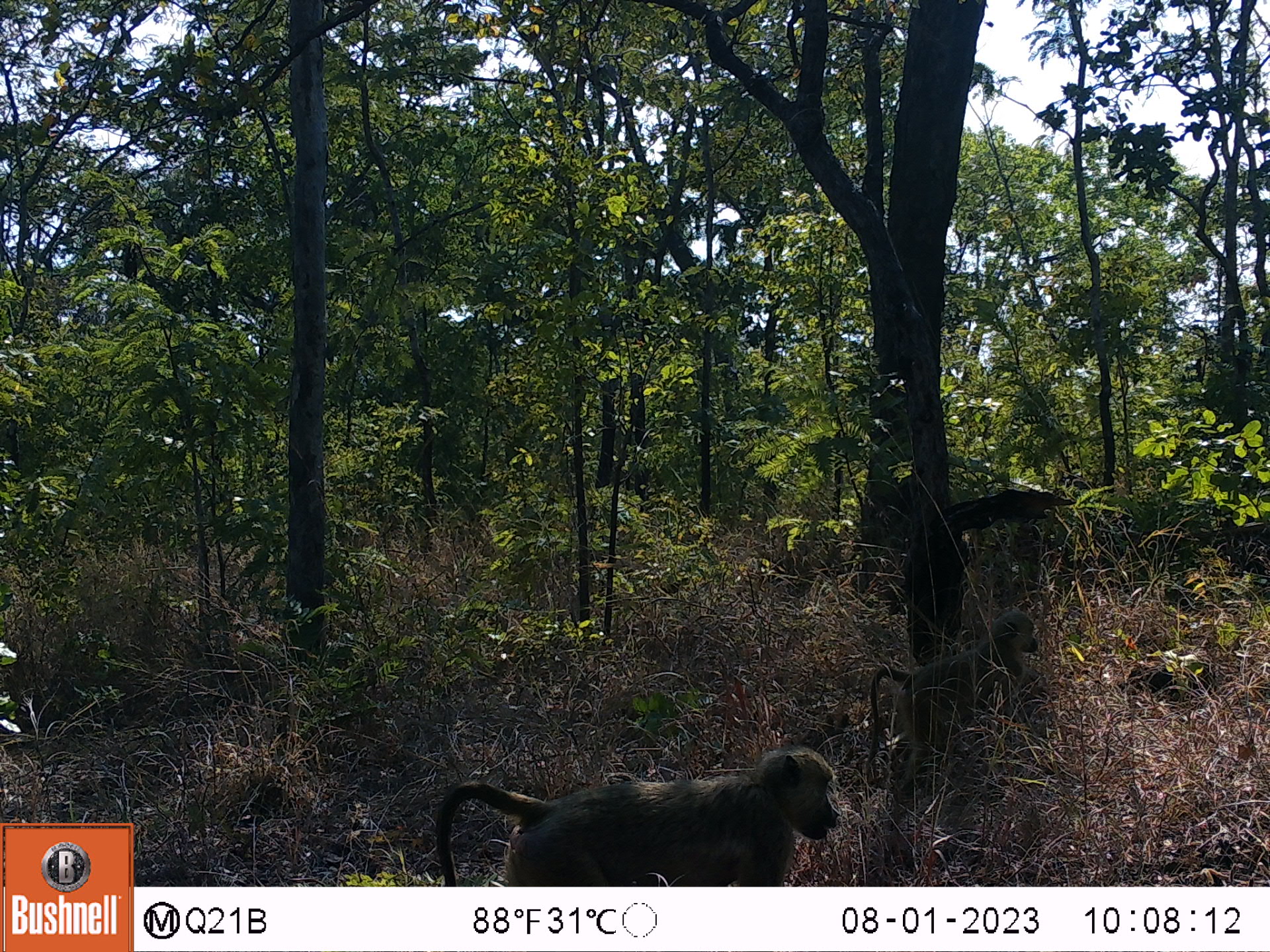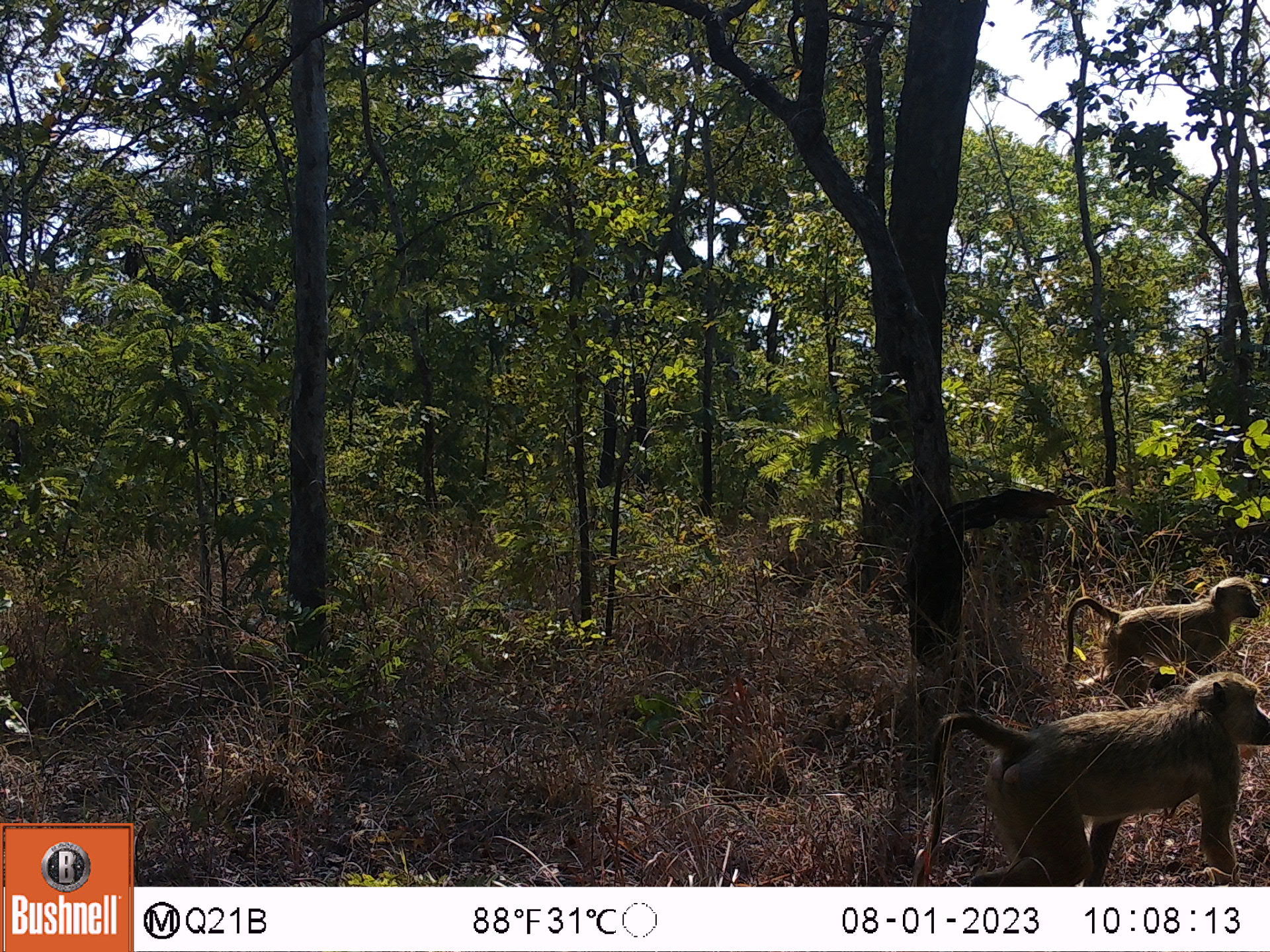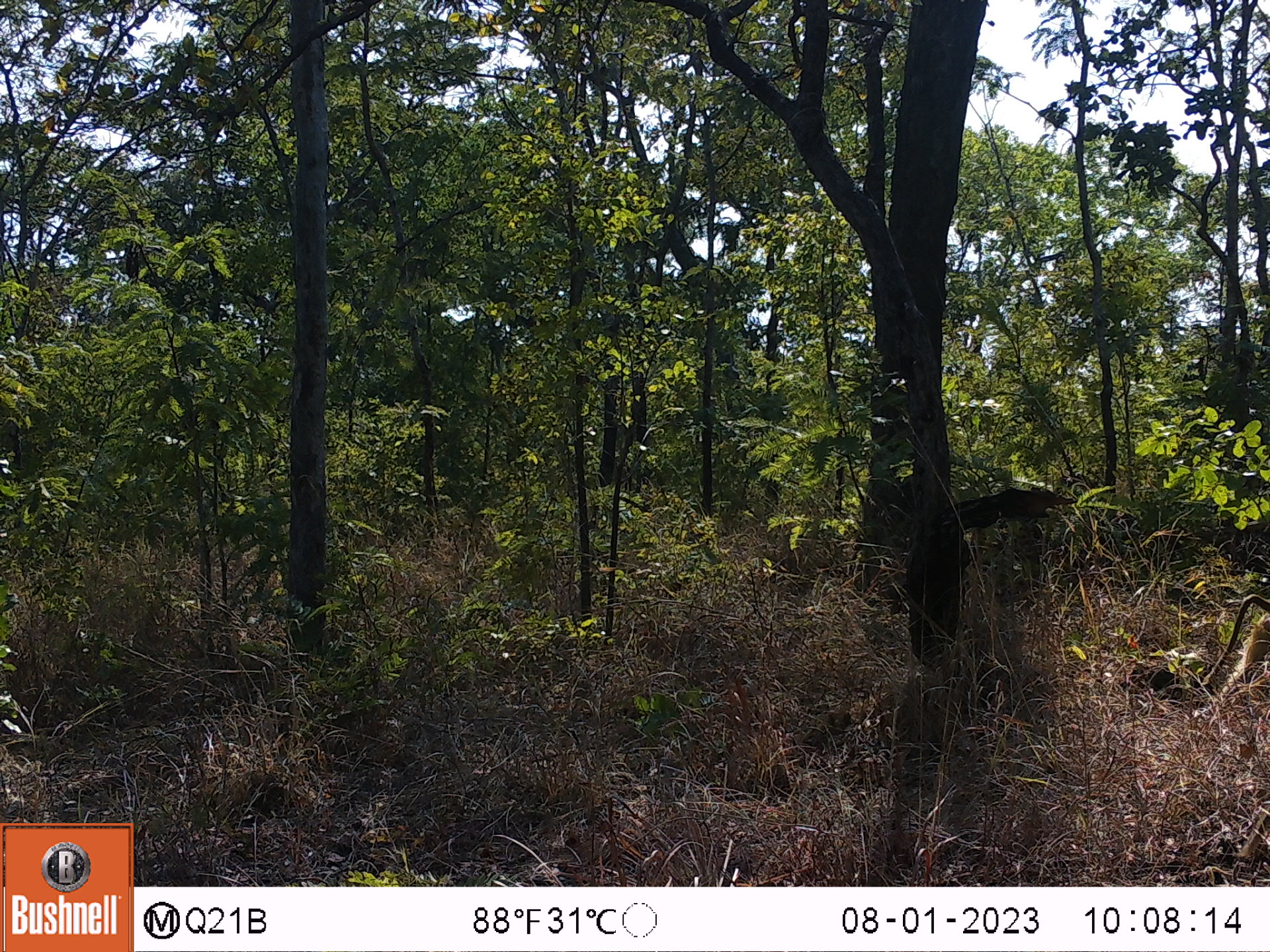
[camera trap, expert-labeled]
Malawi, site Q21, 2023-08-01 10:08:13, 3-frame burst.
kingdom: Animalia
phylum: Chordata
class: Mammalia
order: Primates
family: Cercopithecidae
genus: Papio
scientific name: Papio cynocephalus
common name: yellow baboon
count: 2